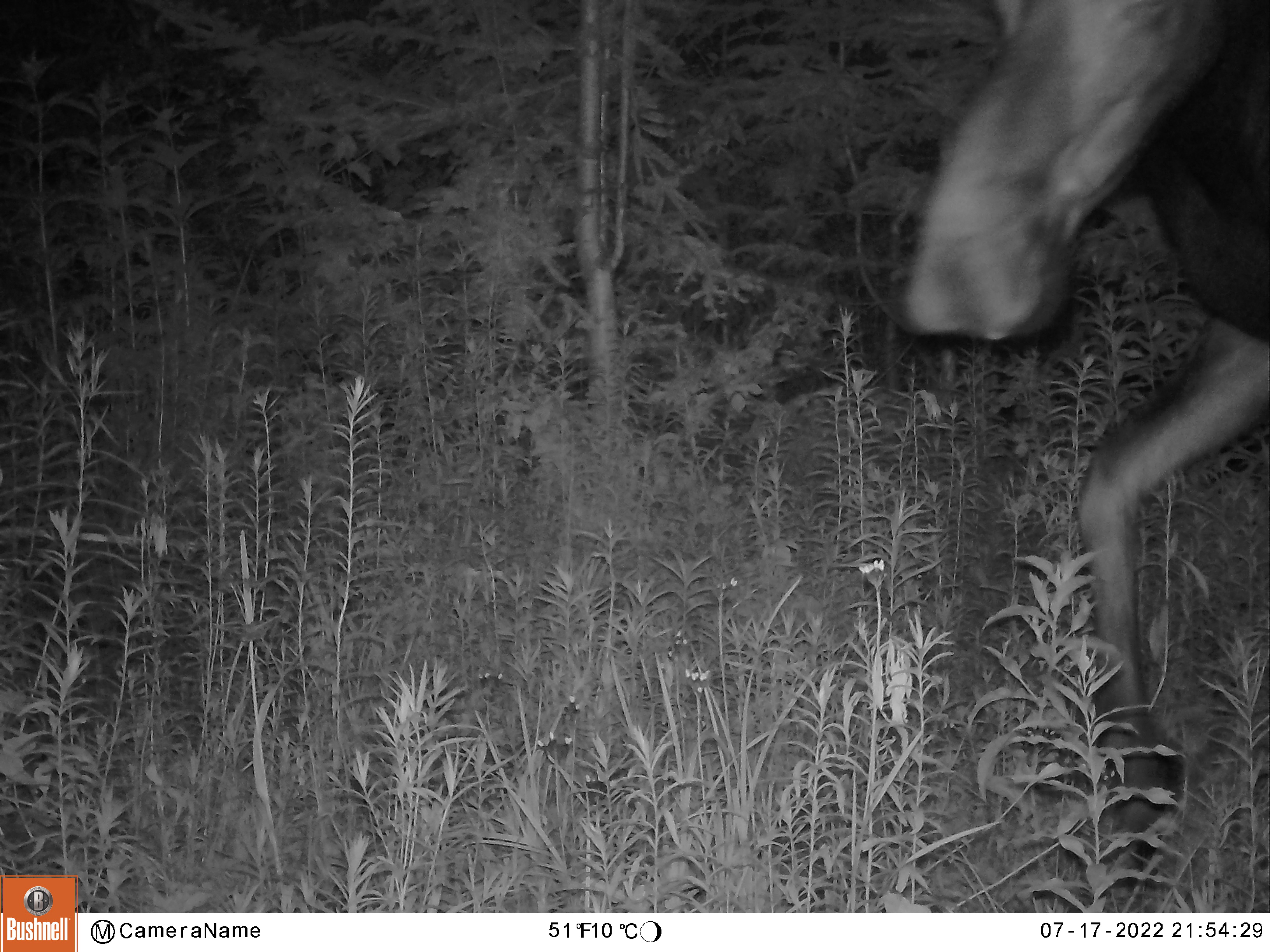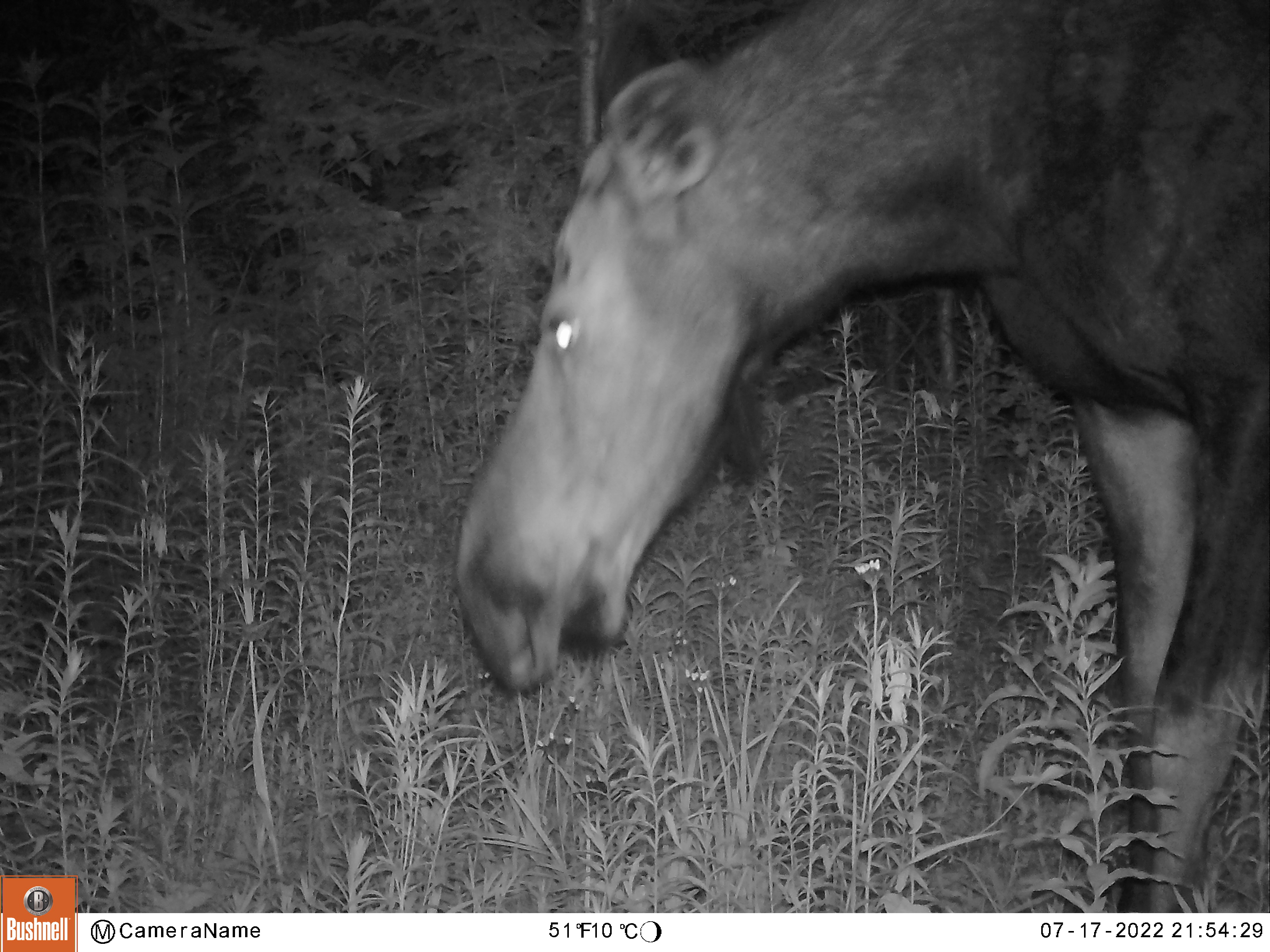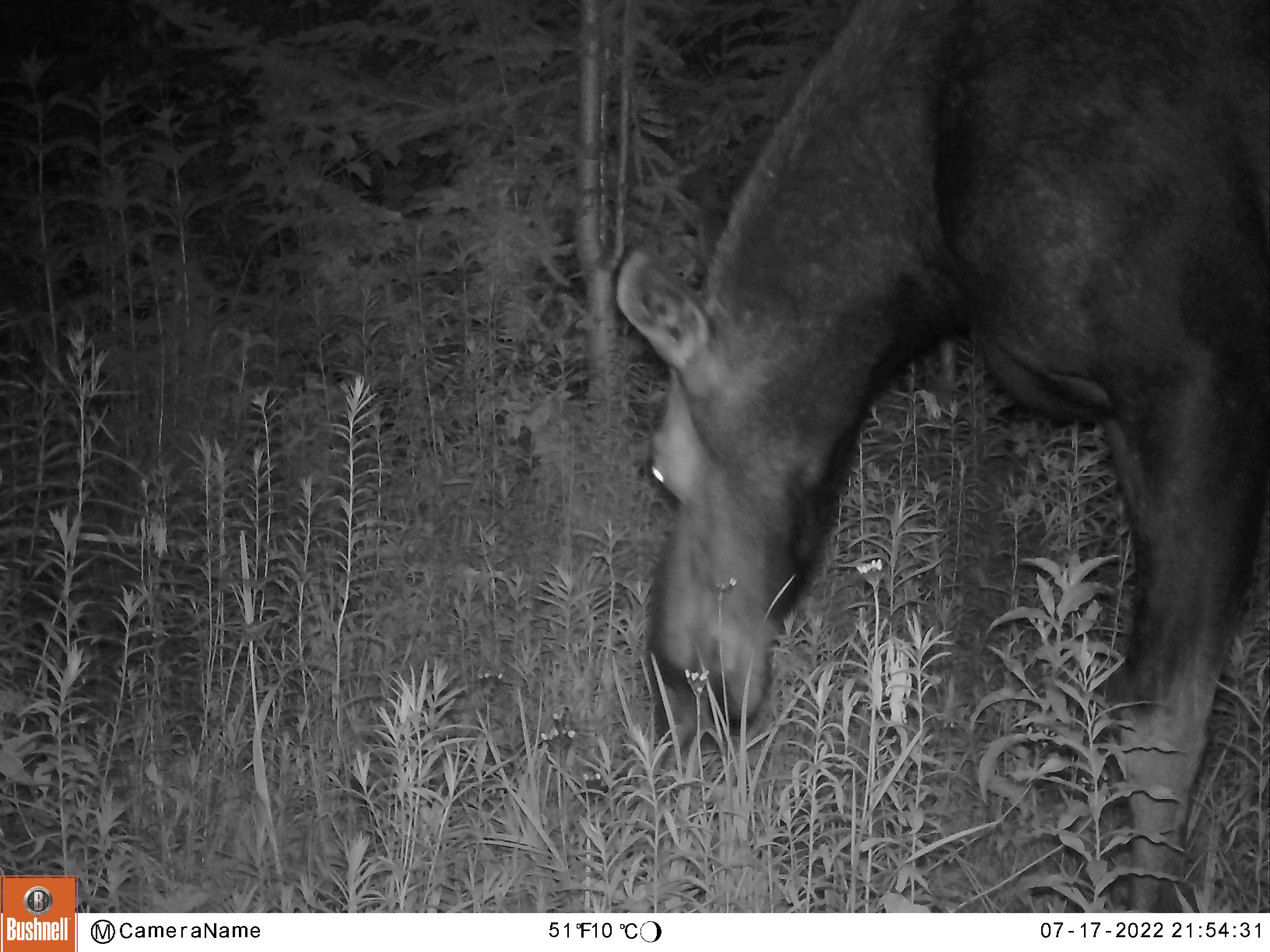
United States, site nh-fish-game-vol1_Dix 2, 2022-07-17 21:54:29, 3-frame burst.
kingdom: Animalia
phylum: Chordata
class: Mammalia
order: Artiodactyla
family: Cervidae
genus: Alces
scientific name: Alces alces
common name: moose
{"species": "moose (Alces alces)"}